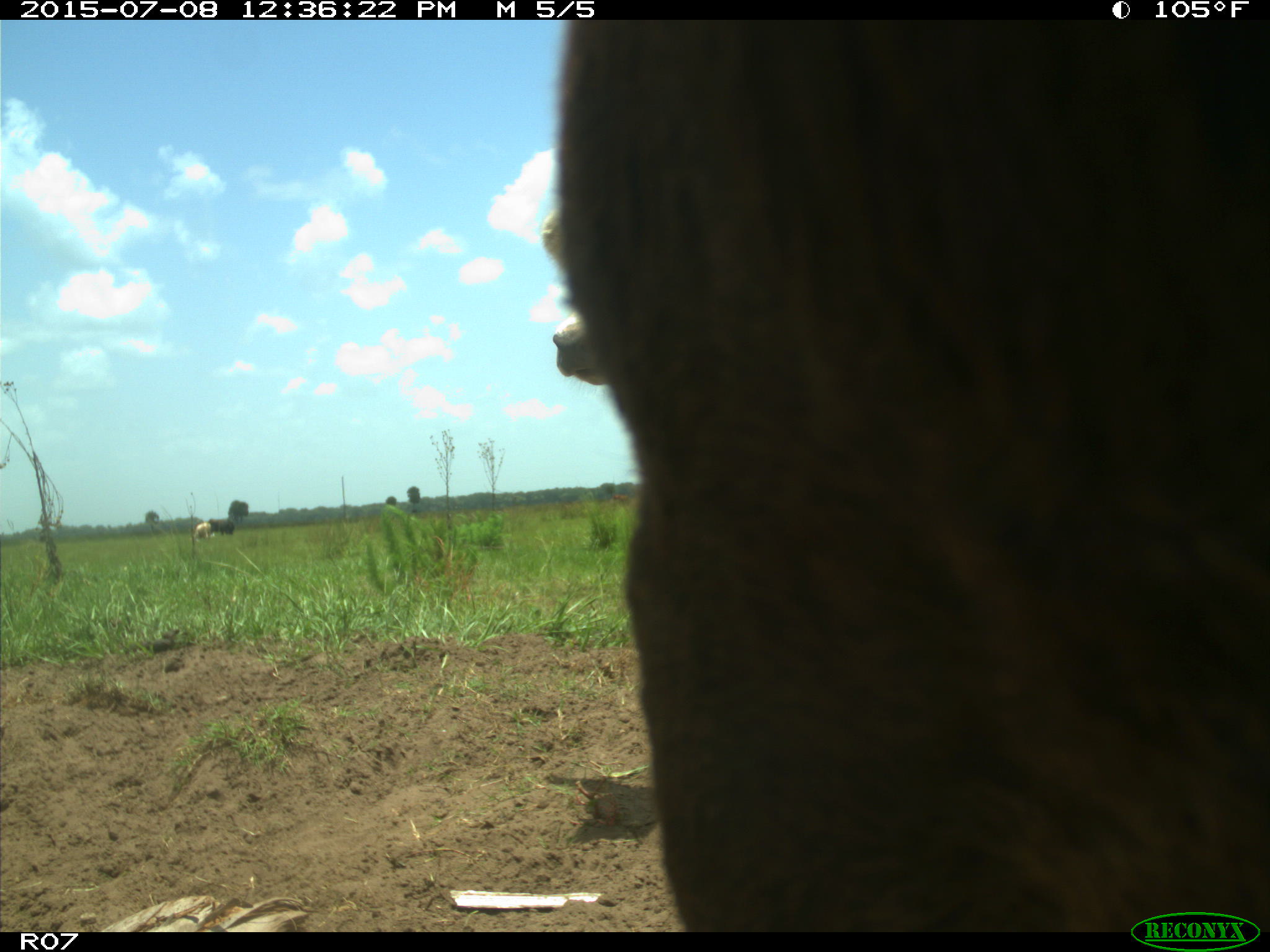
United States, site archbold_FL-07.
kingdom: Animalia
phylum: Chordata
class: Mammalia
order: Artiodactyla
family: Bovidae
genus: Bos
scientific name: Bos taurus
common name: domestic cow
Bos taurus (domestic cow).